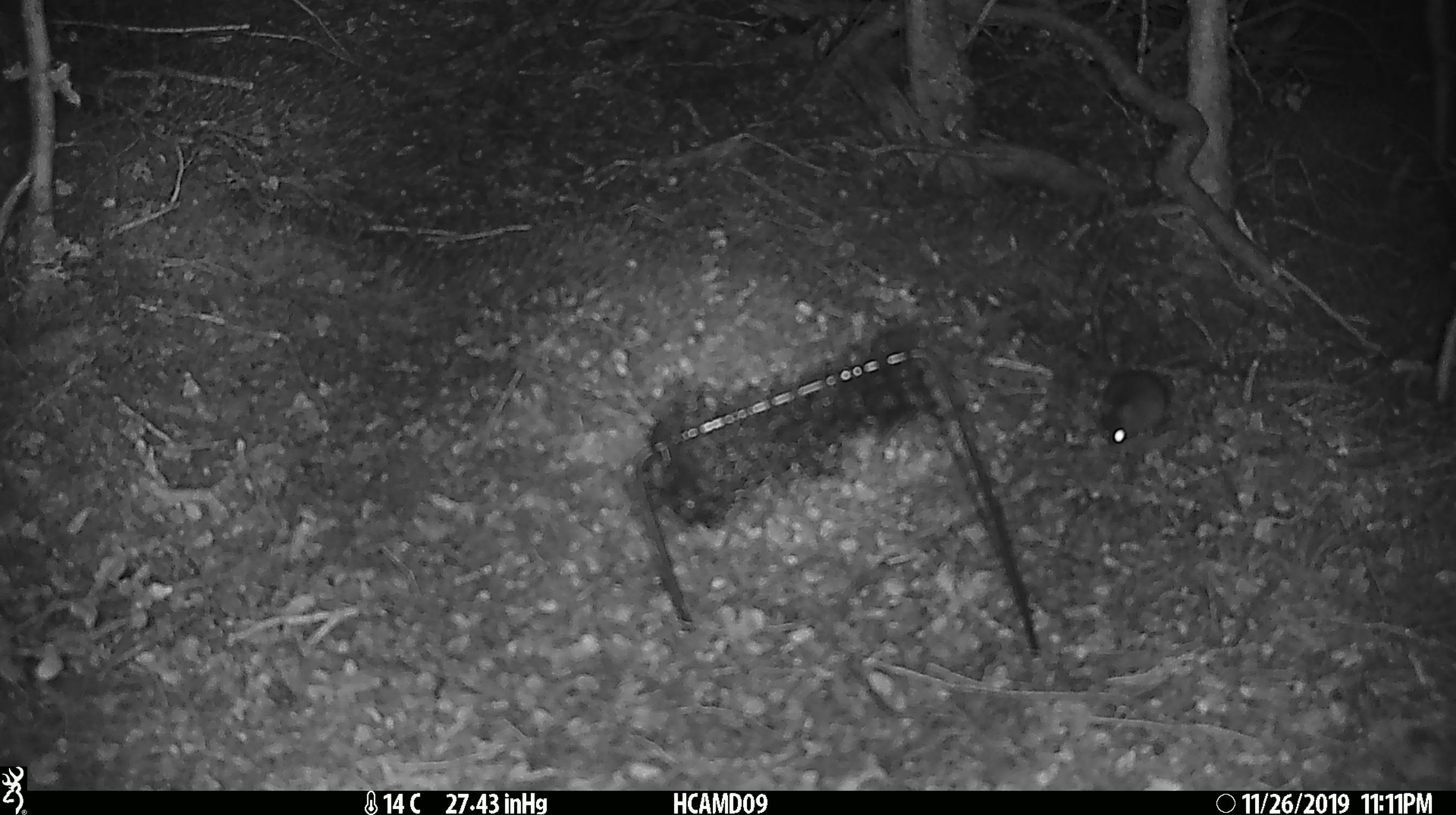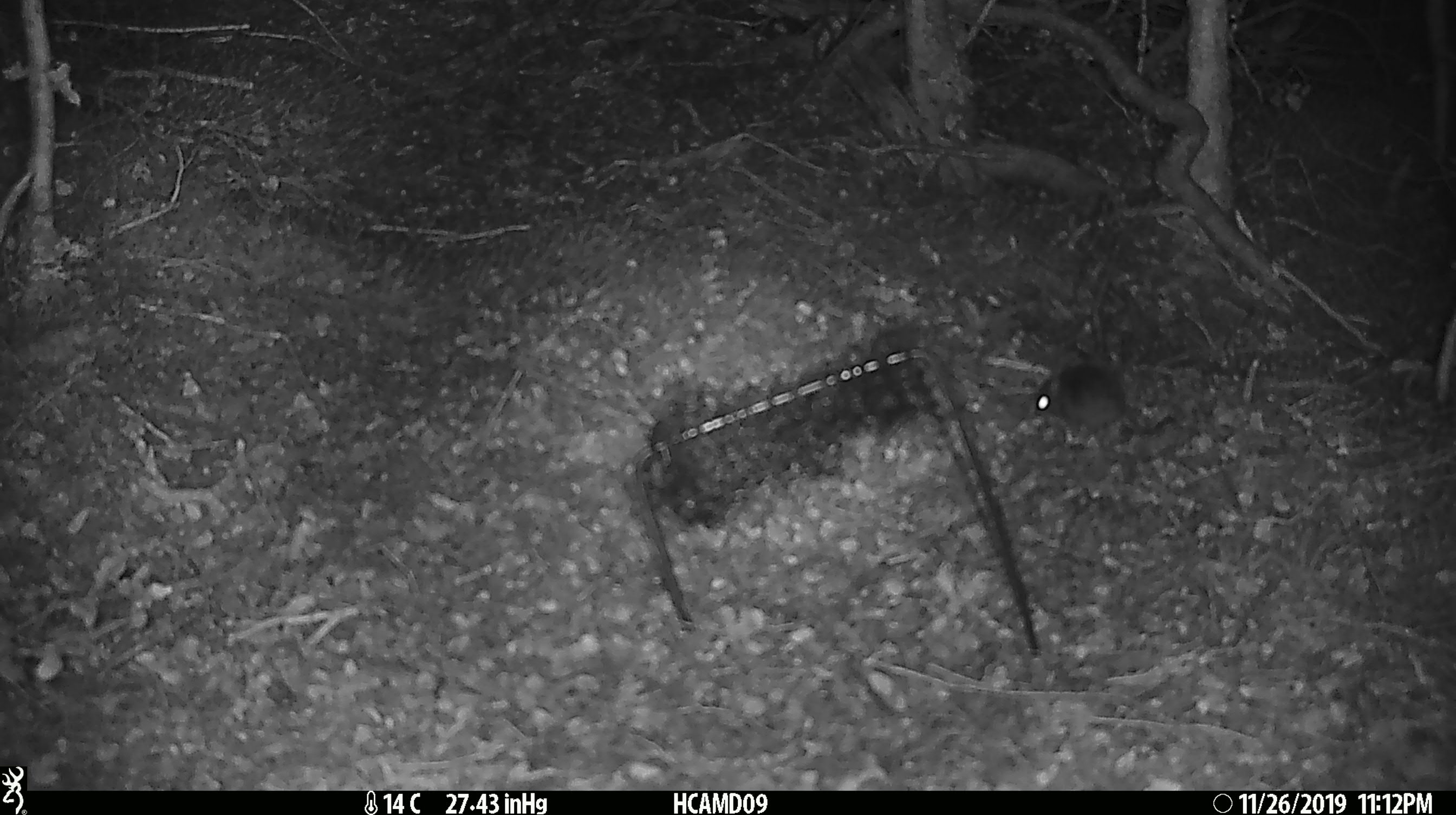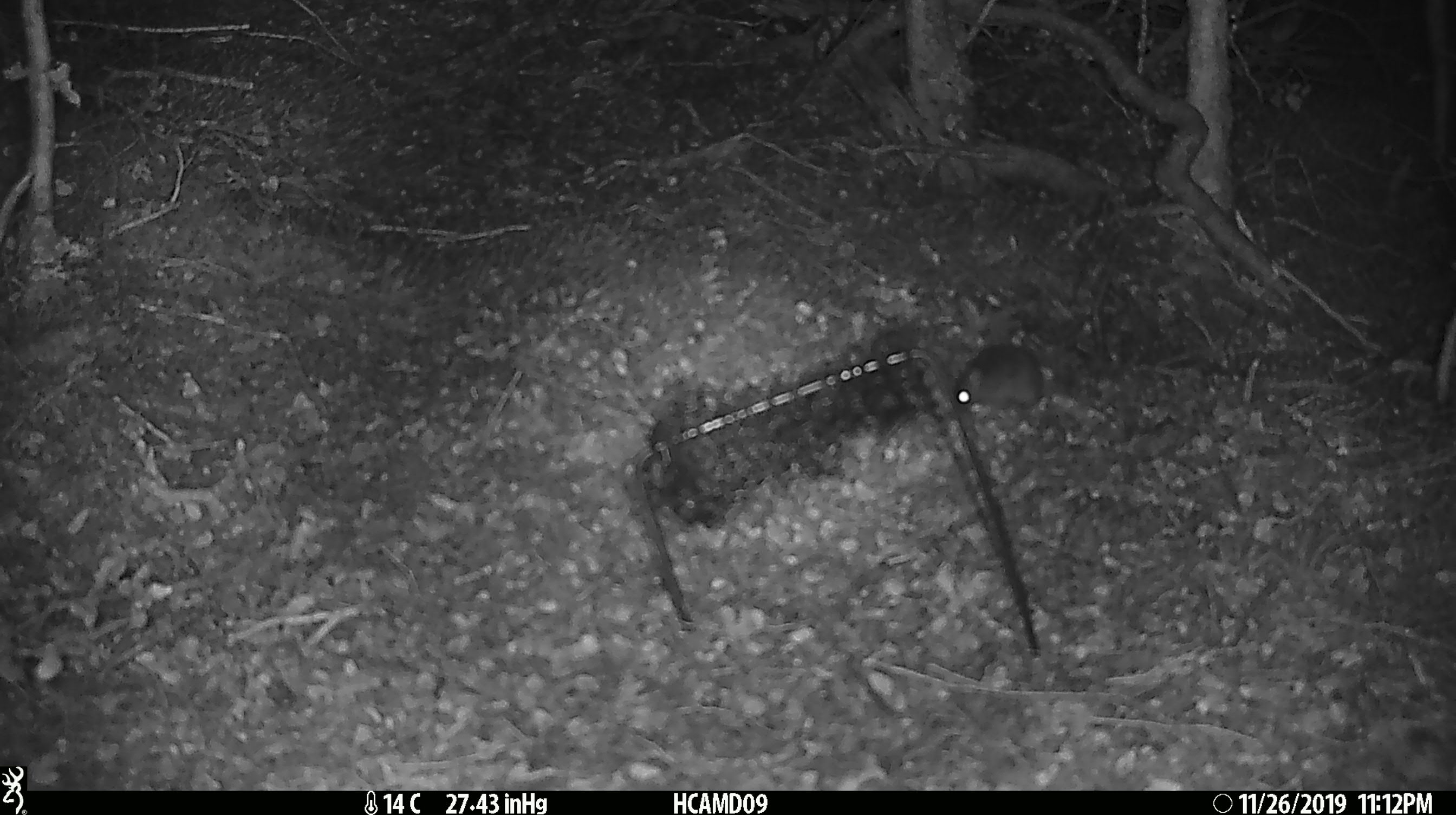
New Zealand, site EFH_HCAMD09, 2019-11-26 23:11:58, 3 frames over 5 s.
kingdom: Animalia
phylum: Chordata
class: Mammalia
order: Rodentia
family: Muridae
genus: Mus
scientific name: Mus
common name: mouse